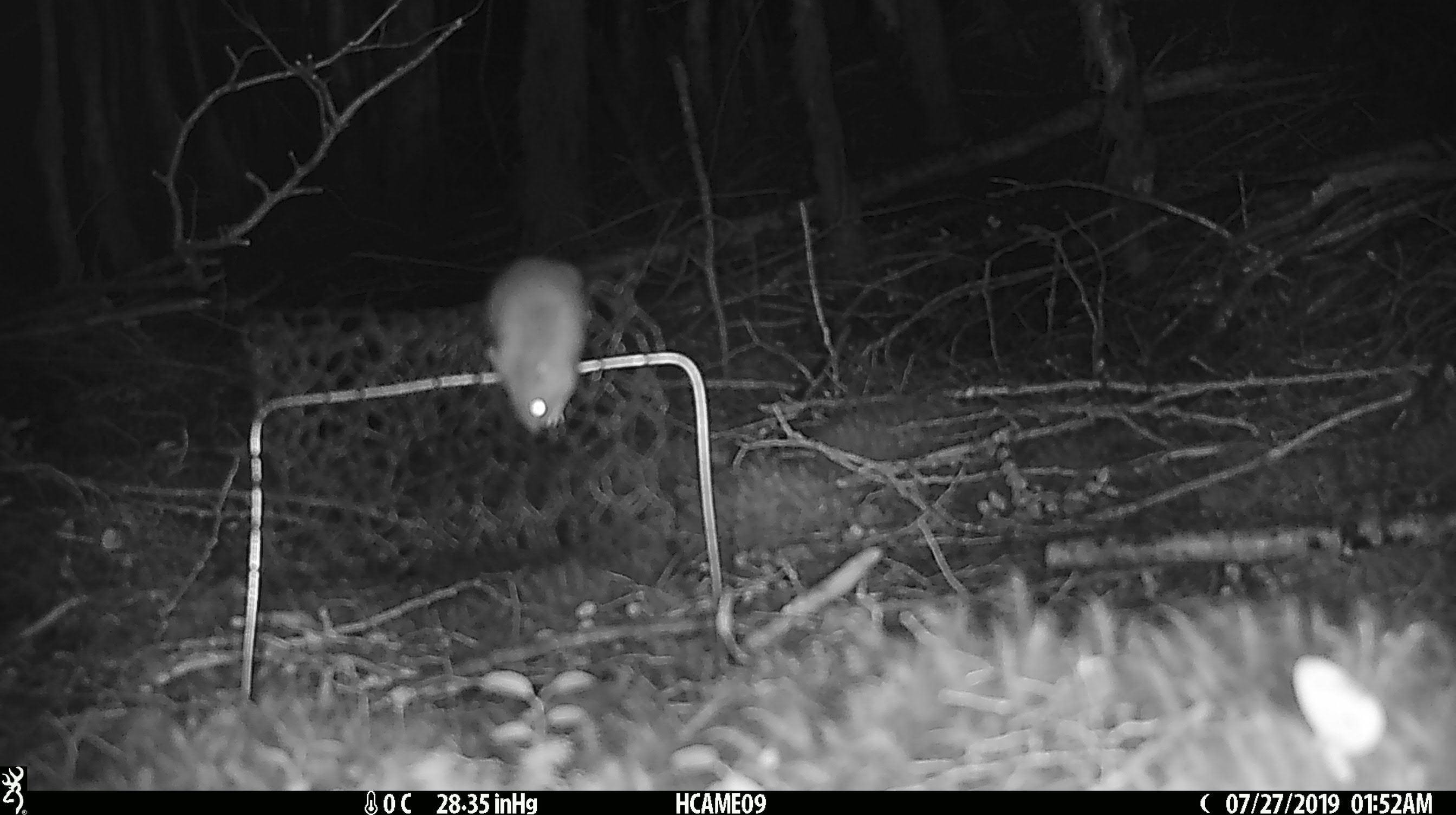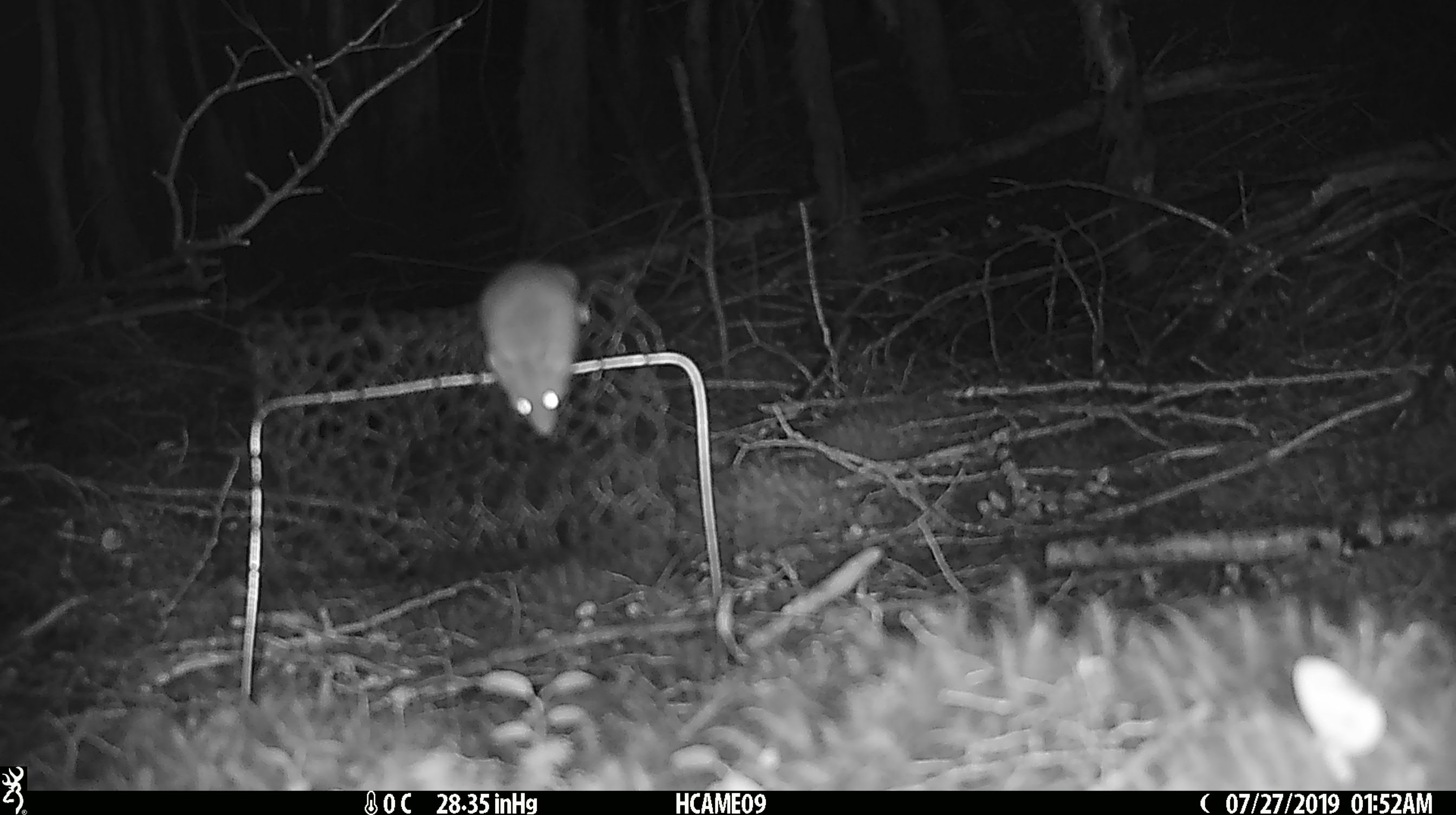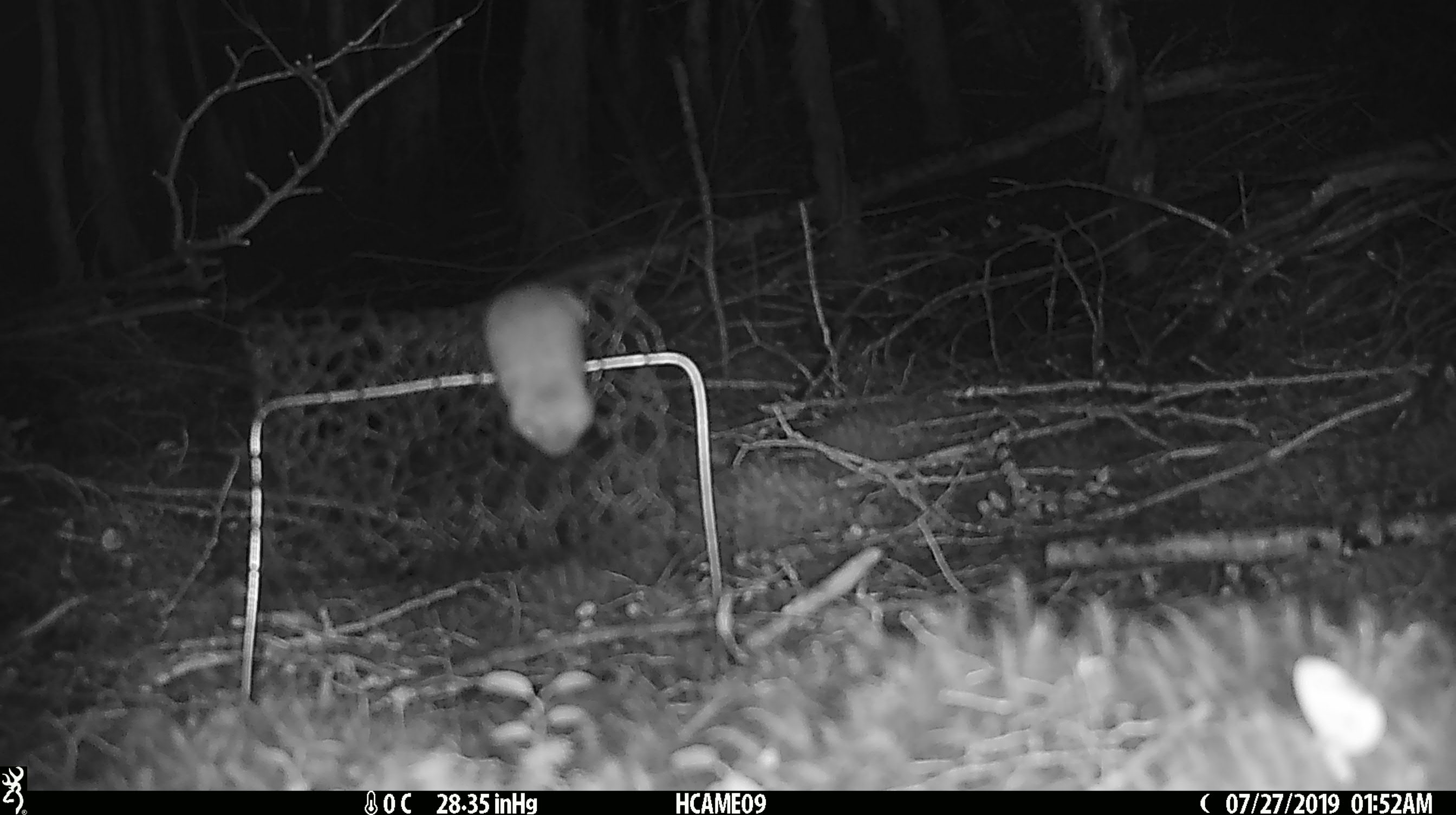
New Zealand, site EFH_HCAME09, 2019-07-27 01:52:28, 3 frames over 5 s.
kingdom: Animalia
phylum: Chordata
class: Mammalia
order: Rodentia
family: Muridae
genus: Mus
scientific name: Mus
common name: mouse